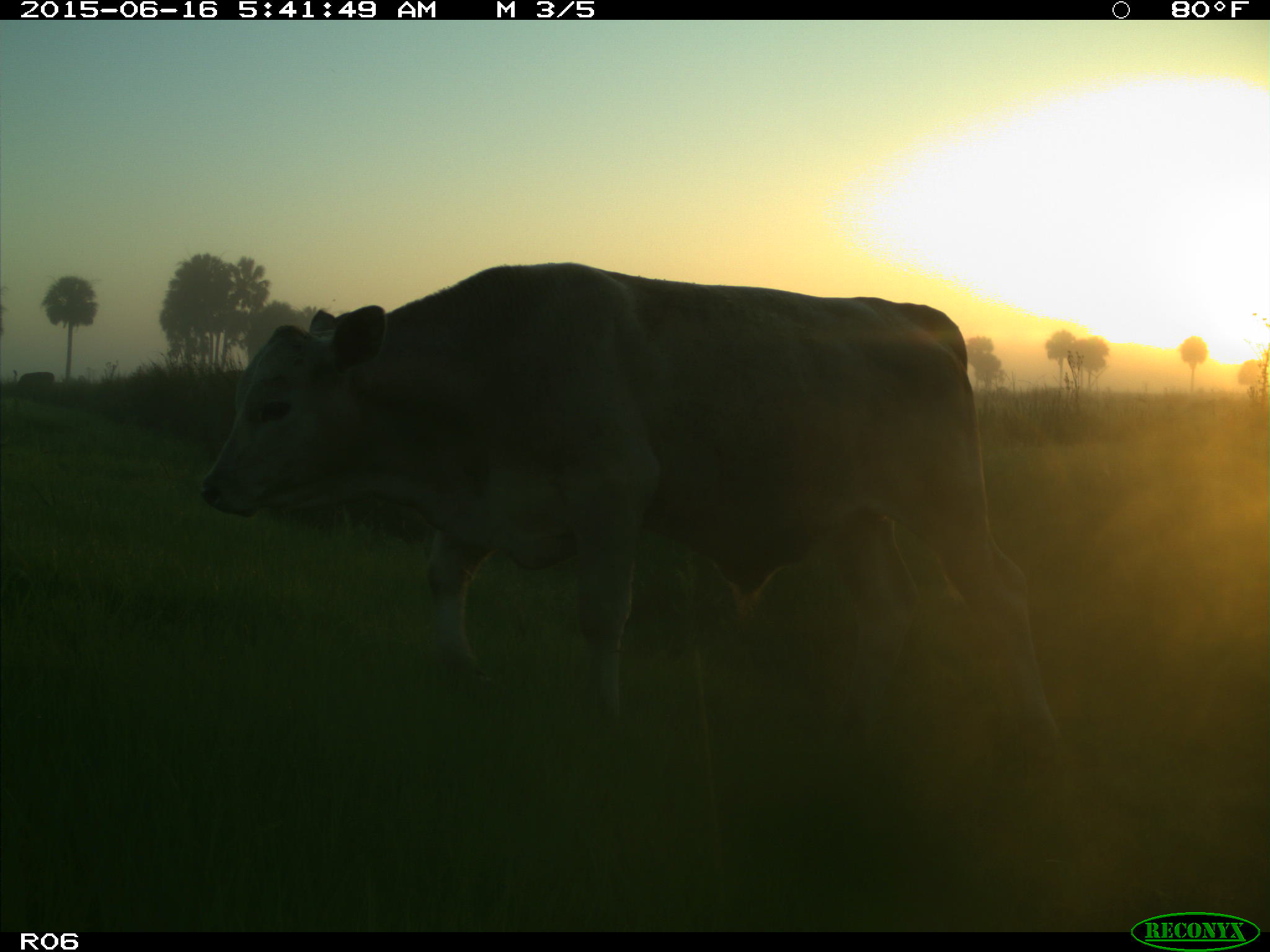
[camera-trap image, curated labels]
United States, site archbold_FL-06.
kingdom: Animalia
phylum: Chordata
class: Mammalia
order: Artiodactyla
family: Bovidae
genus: Bos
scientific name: Bos taurus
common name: domestic cow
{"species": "Bos taurus (domestic cow)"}